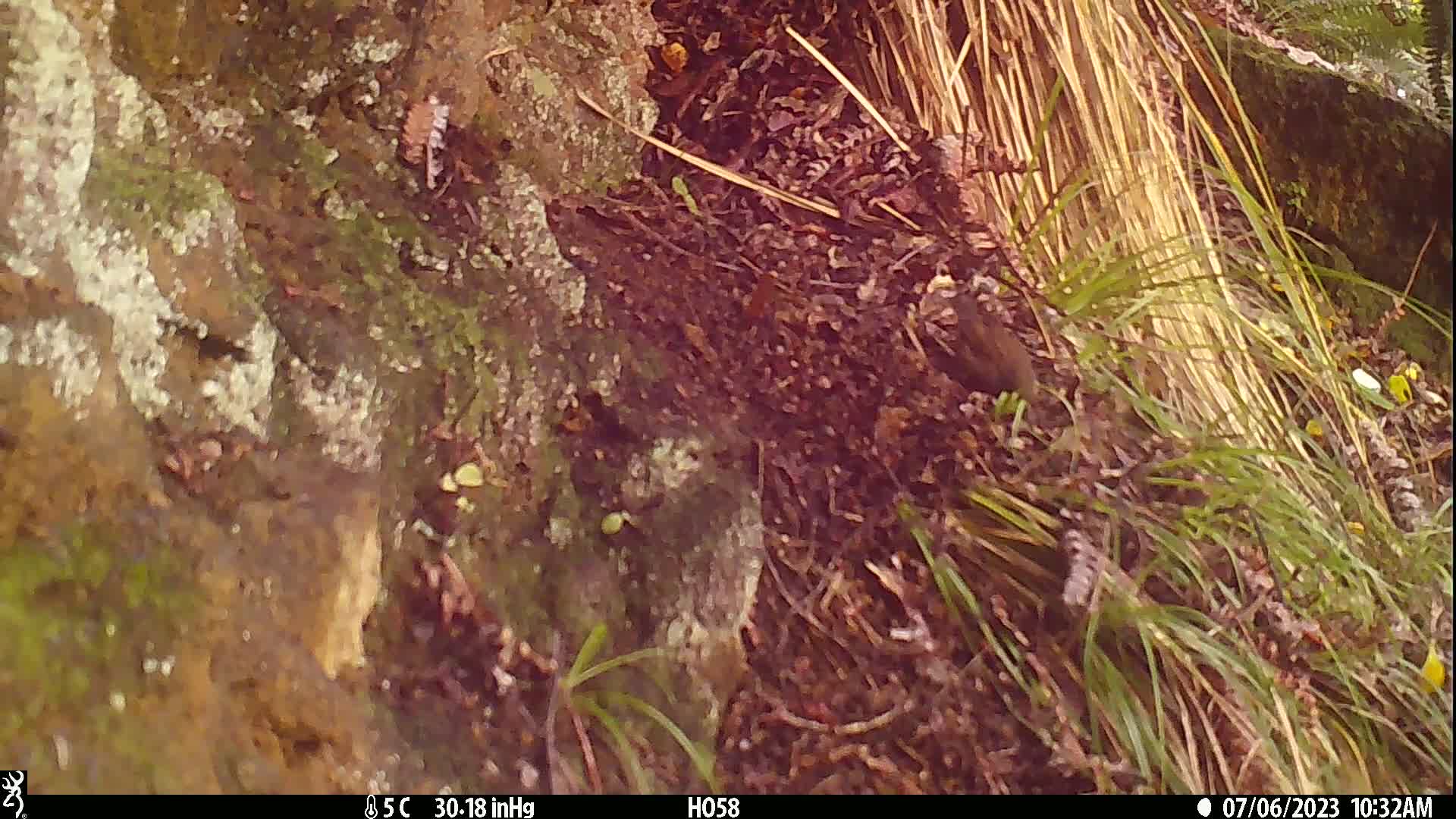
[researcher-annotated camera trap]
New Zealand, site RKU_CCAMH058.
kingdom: Animalia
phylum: Chordata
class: Aves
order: Passeriformes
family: Prunellidae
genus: Prunella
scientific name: Prunella modularis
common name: dunnock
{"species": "dunnock (Prunella modularis)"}